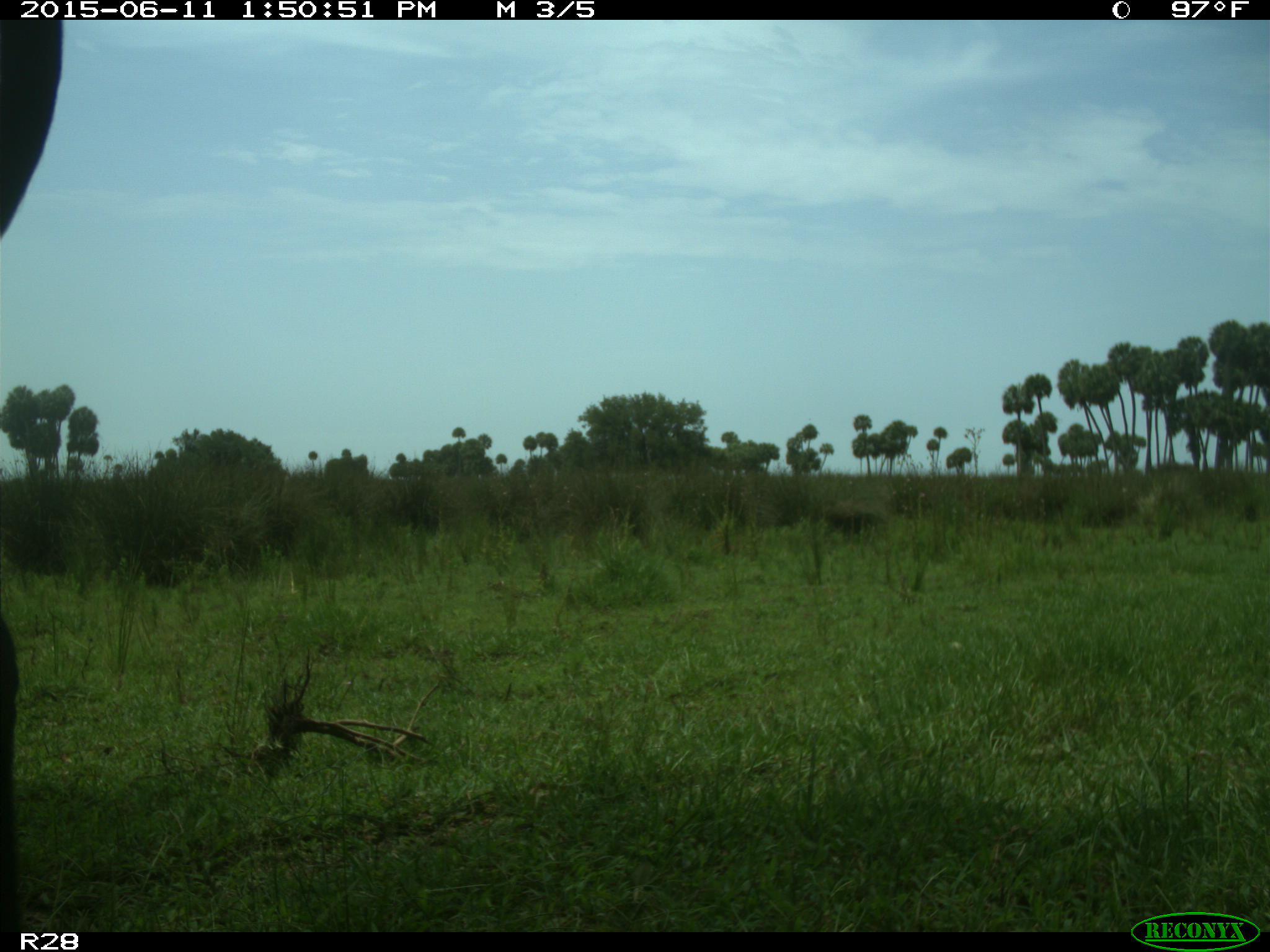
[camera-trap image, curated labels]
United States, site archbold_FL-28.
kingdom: Animalia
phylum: Chordata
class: Mammalia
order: Artiodactyla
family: Bovidae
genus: Bos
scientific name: Bos taurus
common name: domestic cow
Bos taurus (domestic cow).